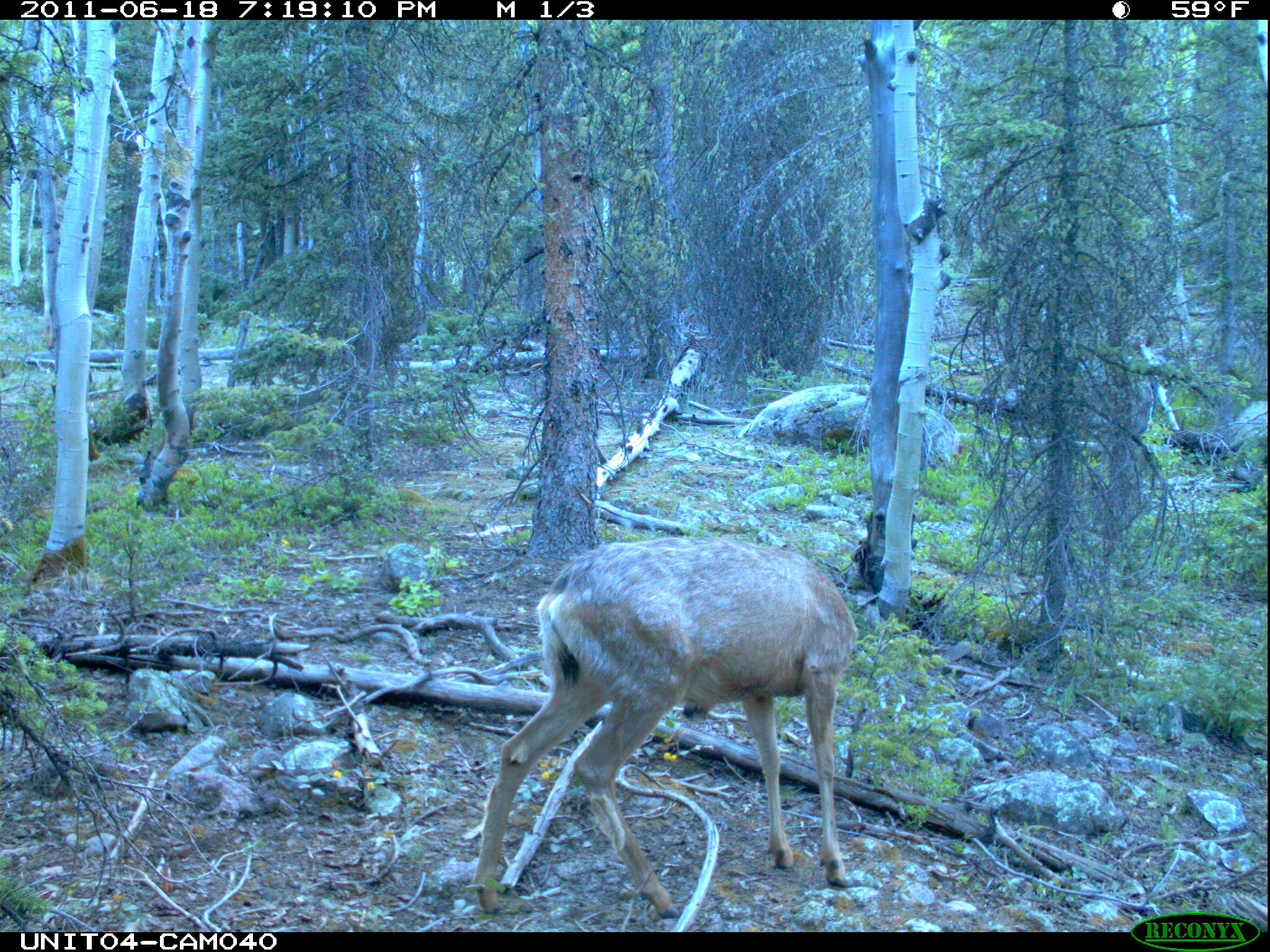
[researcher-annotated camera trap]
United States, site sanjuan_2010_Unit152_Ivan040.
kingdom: Animalia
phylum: Chordata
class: Mammalia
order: Artiodactyla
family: Cervidae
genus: Odocoileus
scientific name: Odocoileus hemionus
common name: mule deer